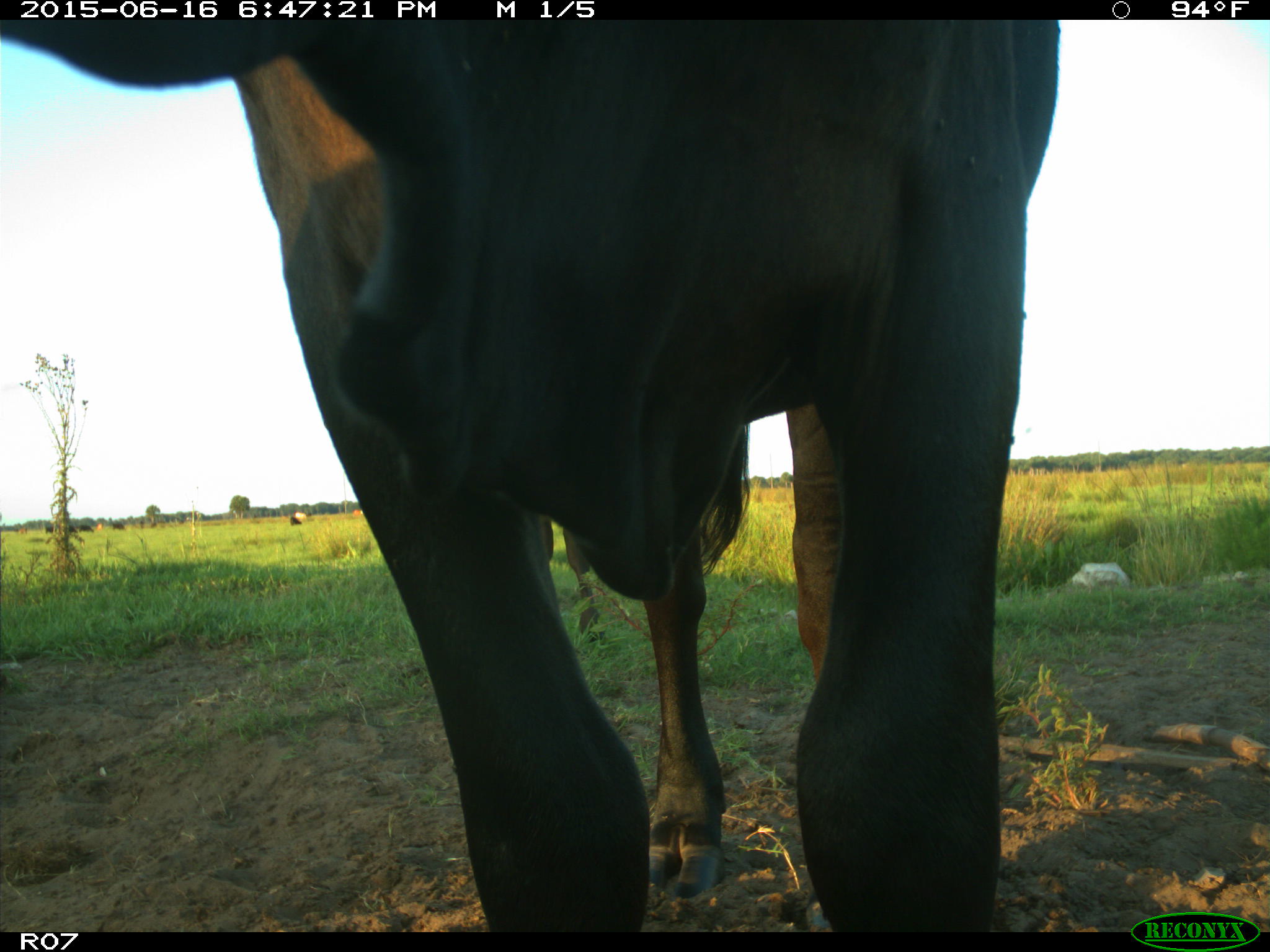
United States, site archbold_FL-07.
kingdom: Animalia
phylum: Chordata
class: Mammalia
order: Artiodactyla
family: Bovidae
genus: Bos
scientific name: Bos taurus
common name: domestic cow